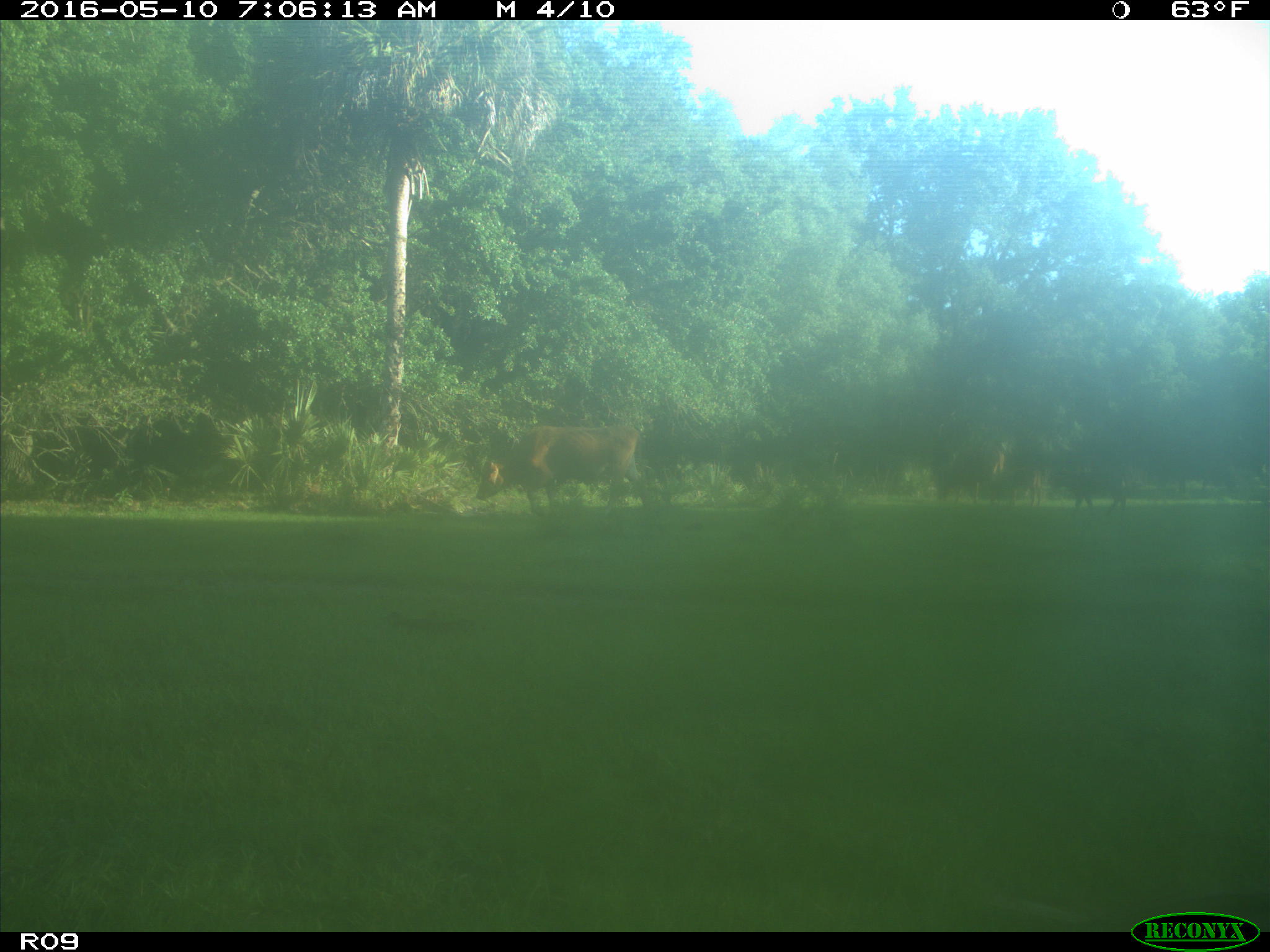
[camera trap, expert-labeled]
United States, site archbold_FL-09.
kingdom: Animalia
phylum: Chordata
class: Mammalia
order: Artiodactyla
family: Bovidae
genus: Bos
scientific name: Bos taurus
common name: domestic cow